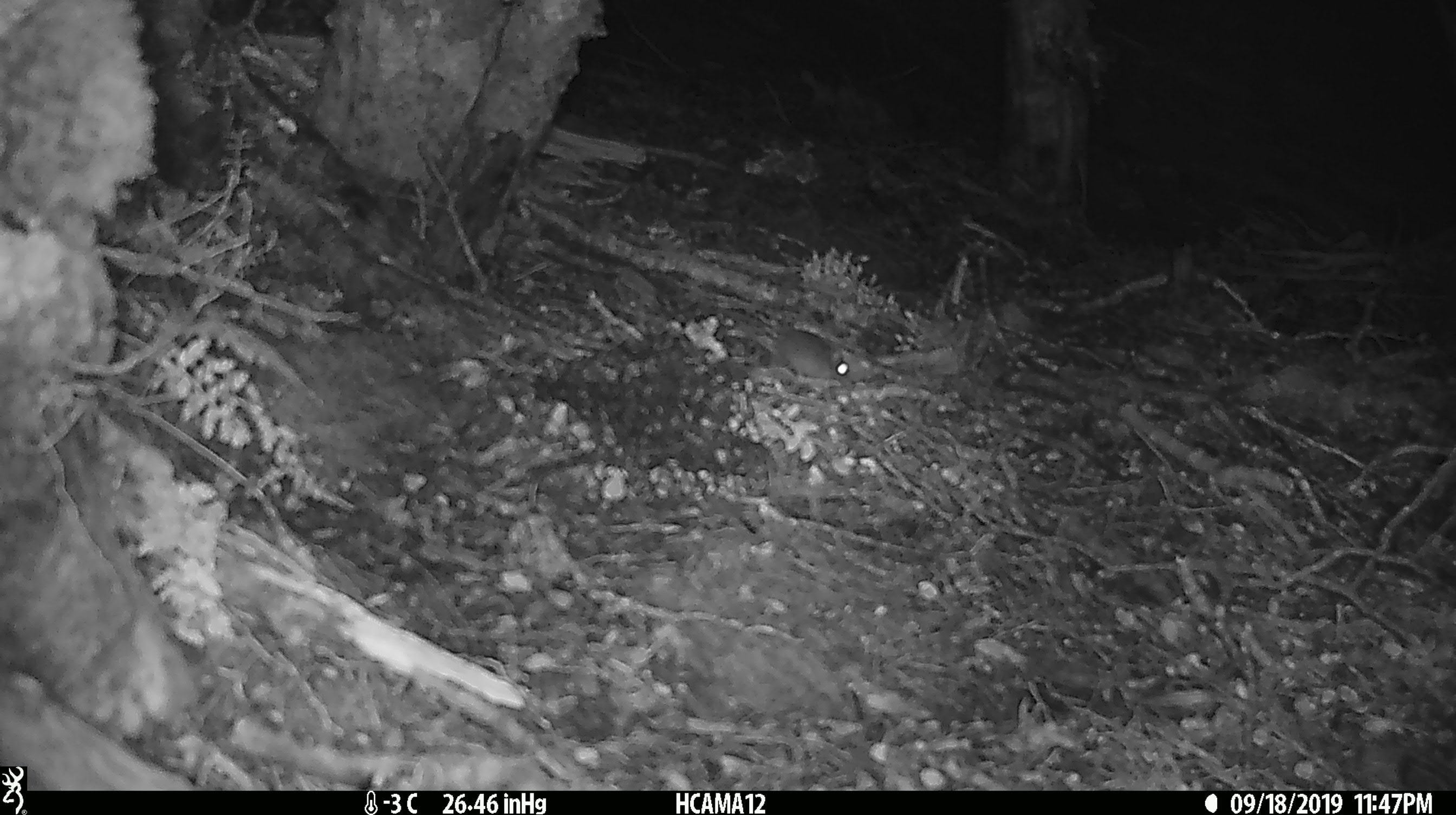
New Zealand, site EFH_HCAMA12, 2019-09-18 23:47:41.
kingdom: Animalia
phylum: Chordata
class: Mammalia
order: Rodentia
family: Muridae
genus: Mus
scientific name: Mus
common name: mouse